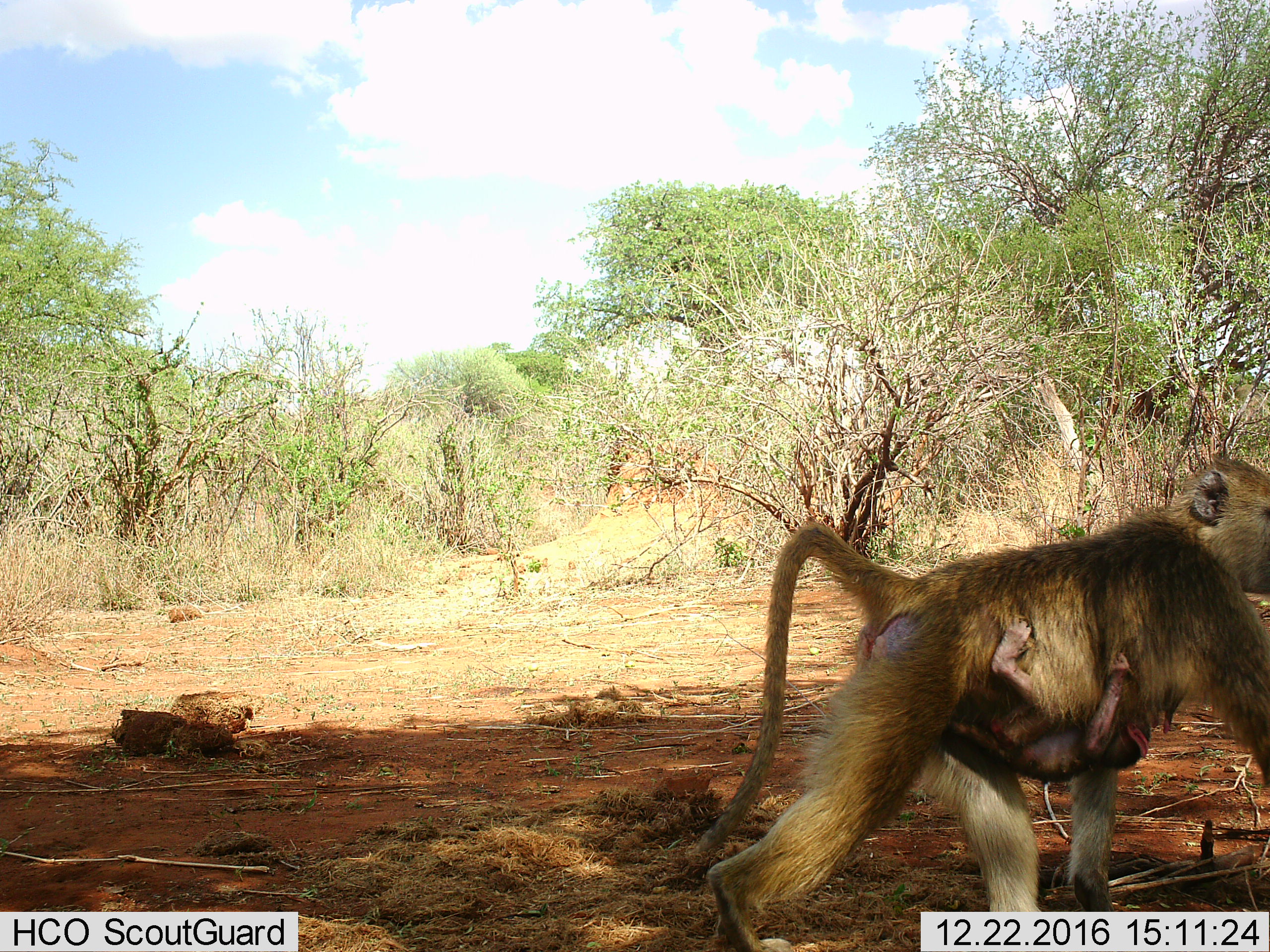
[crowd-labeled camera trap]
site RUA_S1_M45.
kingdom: Animalia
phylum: Chordata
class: Mammalia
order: Primates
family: Cercopithecidae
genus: Papio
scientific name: Papio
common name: baboon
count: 2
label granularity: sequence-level